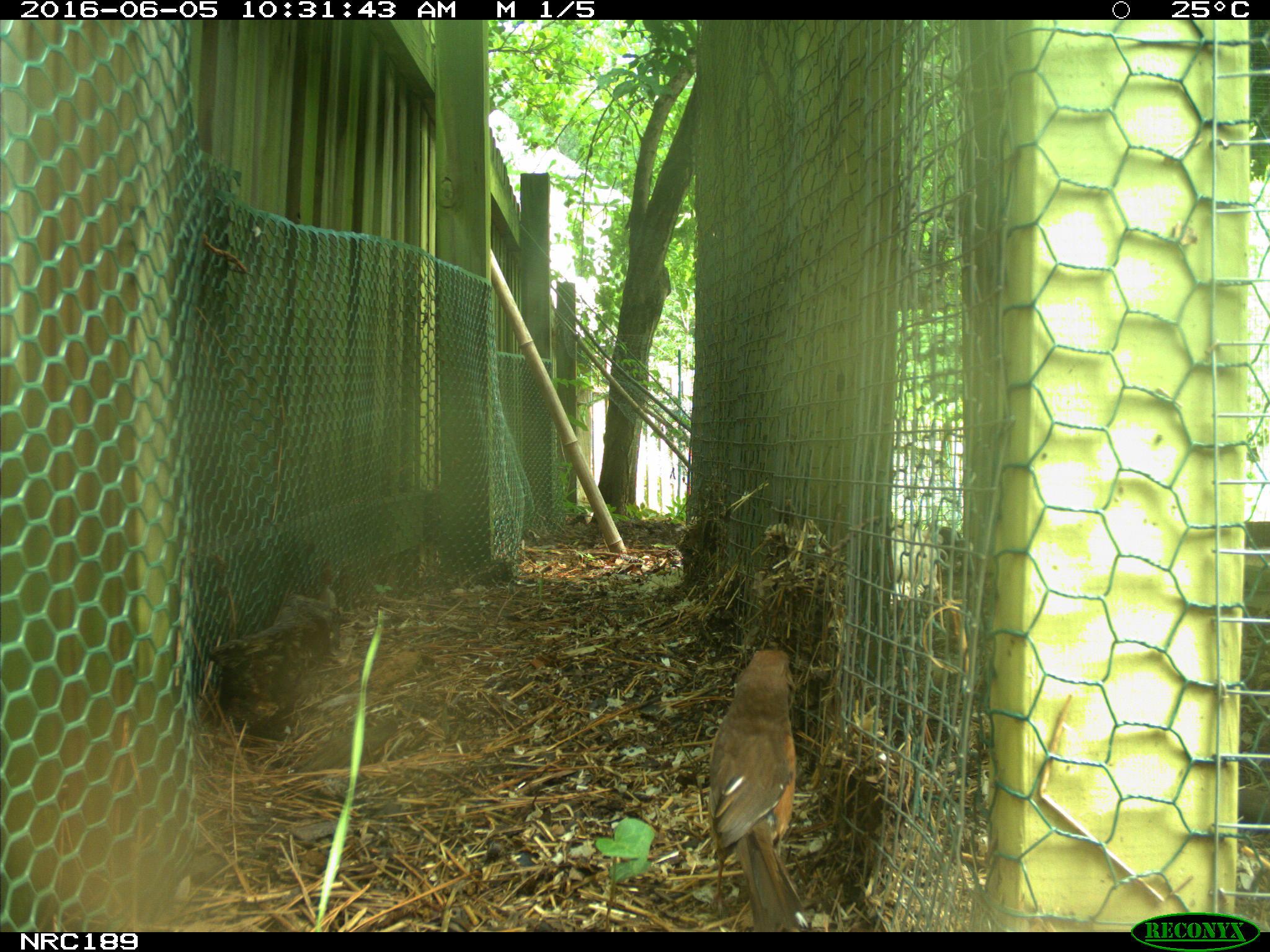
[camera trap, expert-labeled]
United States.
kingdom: Animalia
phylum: Chordata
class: Aves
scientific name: Aves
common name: bird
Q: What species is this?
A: Bird (Aves).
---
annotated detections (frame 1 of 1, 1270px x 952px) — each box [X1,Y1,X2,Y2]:
Bird: [694,643,815,930]